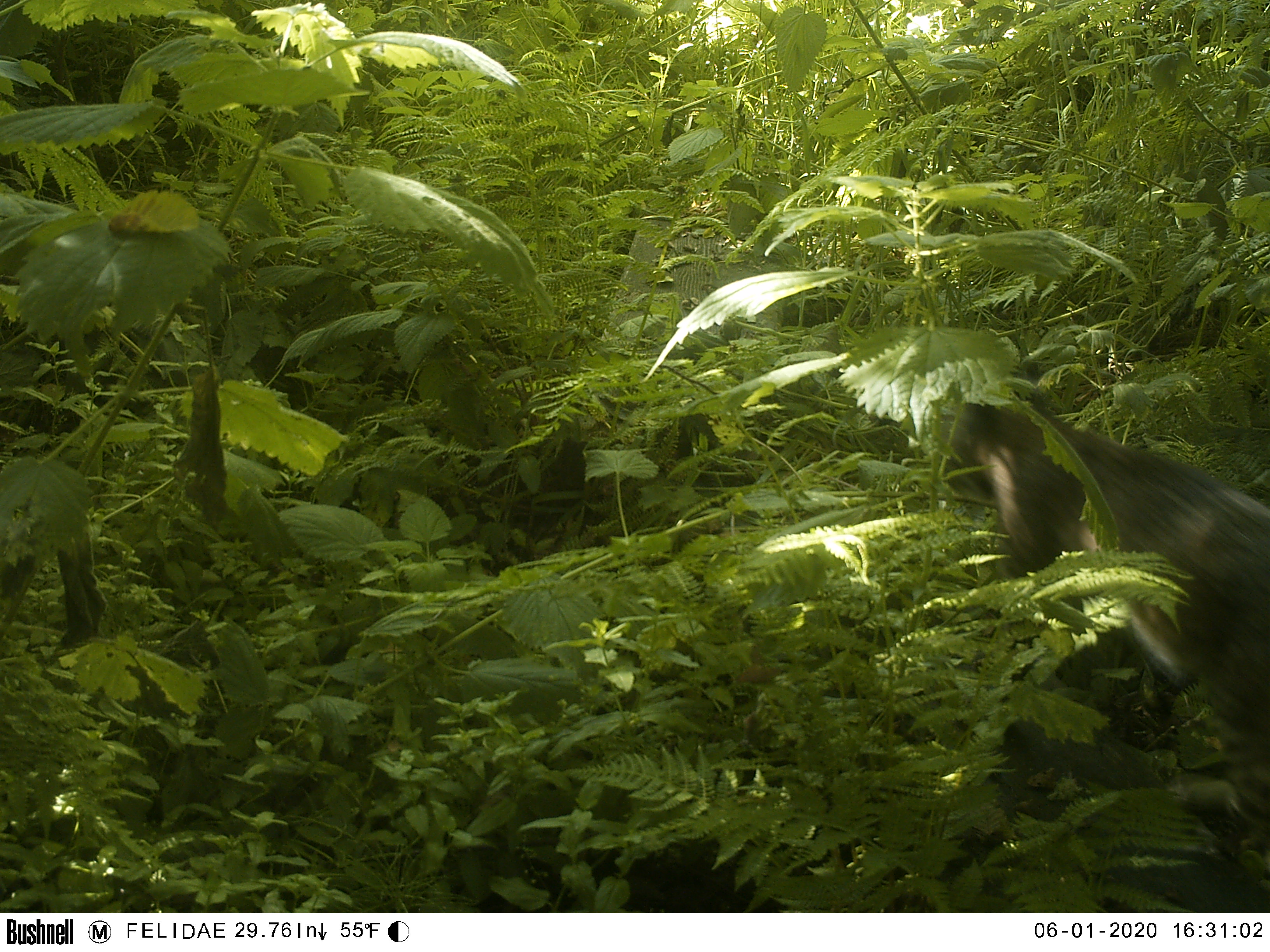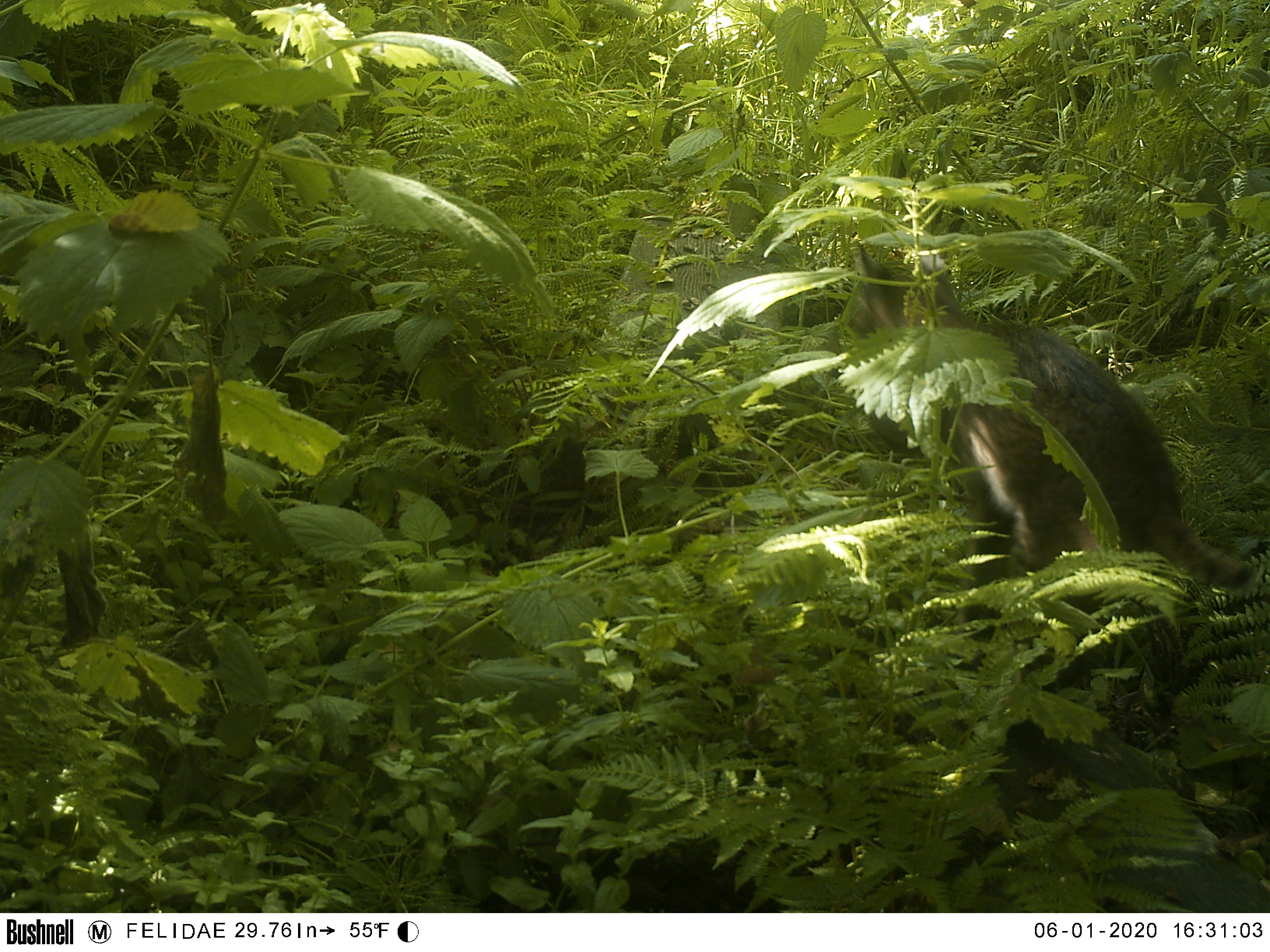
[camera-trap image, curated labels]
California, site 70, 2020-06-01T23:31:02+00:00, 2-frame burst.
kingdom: Animalia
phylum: Chordata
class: Mammalia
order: Carnivora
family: Felidae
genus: Lynx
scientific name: Lynx rufus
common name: bobcat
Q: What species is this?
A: Bobcat (Lynx rufus).